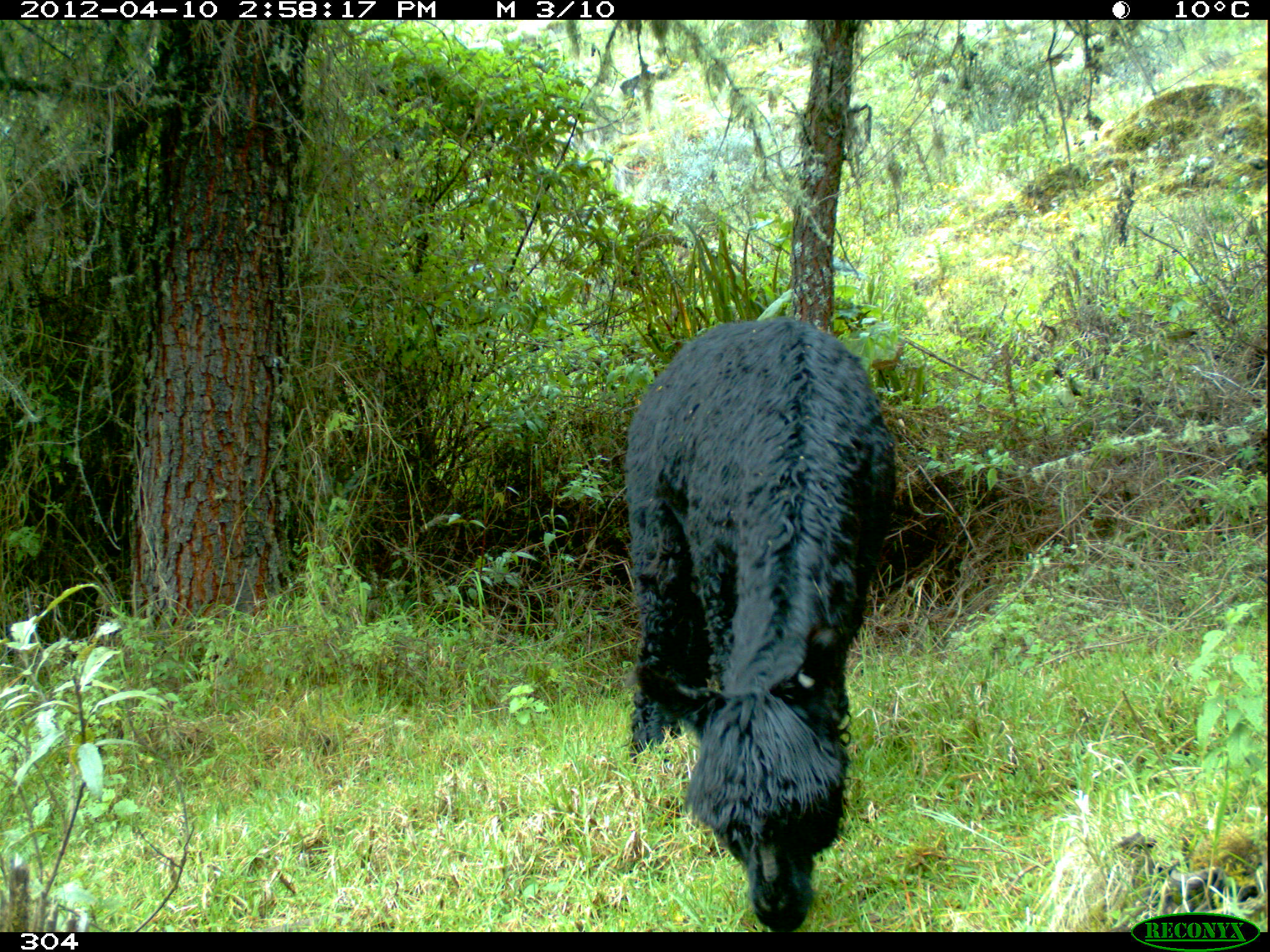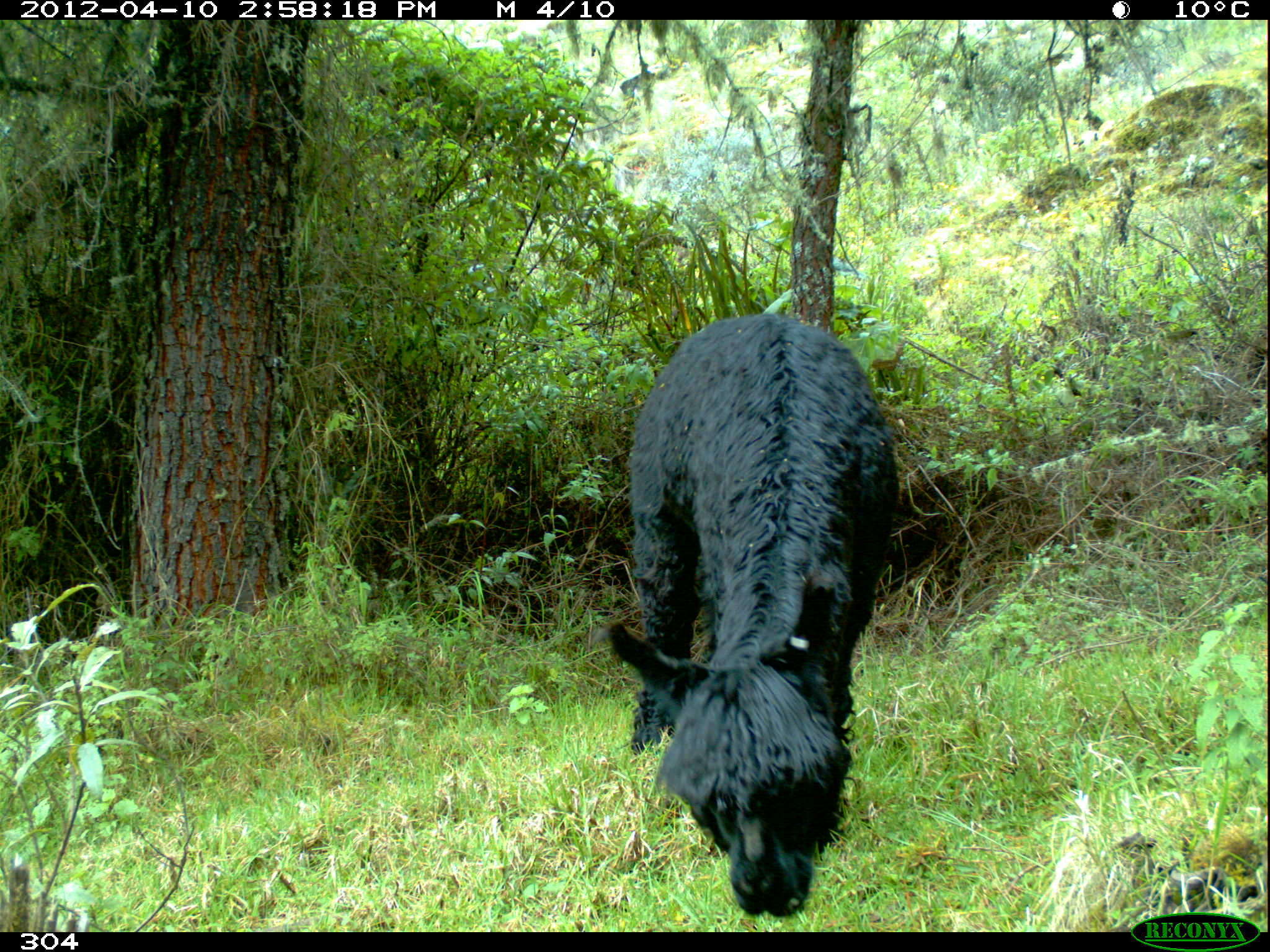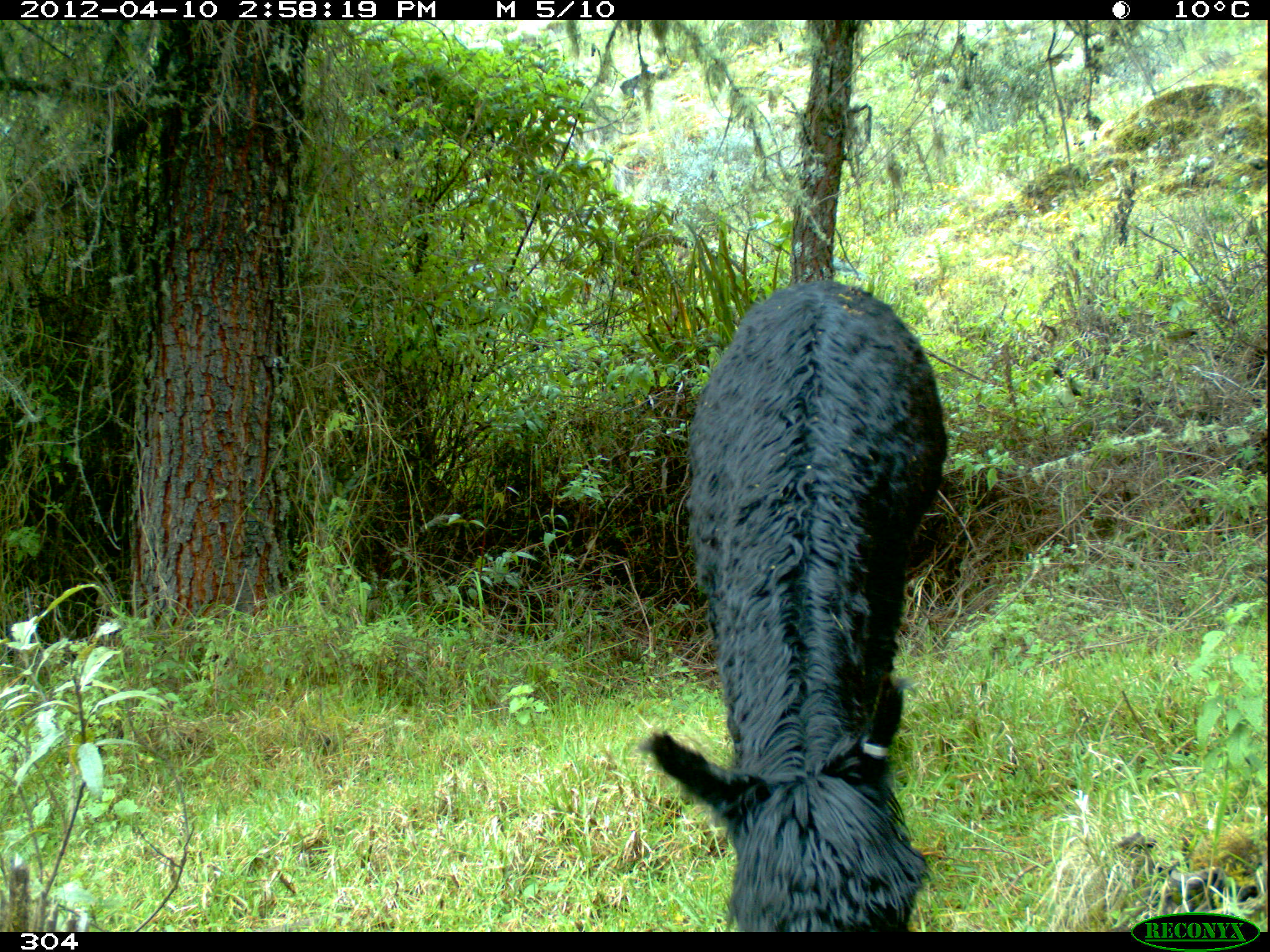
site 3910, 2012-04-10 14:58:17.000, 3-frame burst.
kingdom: Animalia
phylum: Chordata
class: Mammalia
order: Artiodactyla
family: Camelidae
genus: Vicugna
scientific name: Vicugna pacos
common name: alpaca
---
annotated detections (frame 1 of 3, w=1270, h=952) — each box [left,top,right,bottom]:
vicugna pacos: [620,318,898,932]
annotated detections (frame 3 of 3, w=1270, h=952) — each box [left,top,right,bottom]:
vicugna pacos: [633,279,946,932]